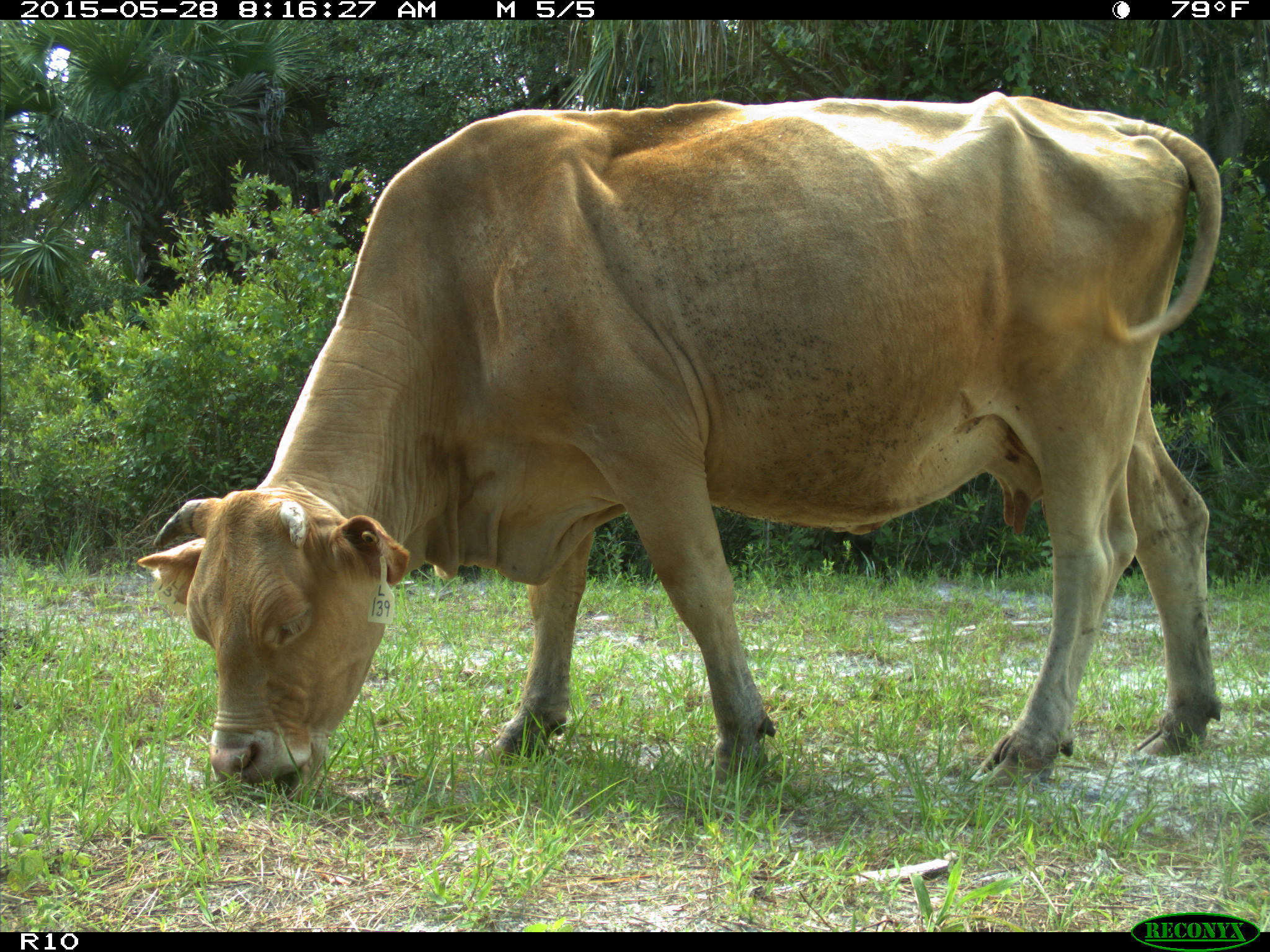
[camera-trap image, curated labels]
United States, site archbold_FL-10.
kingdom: Animalia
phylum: Chordata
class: Mammalia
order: Artiodactyla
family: Bovidae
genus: Bos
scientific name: Bos taurus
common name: domestic cow